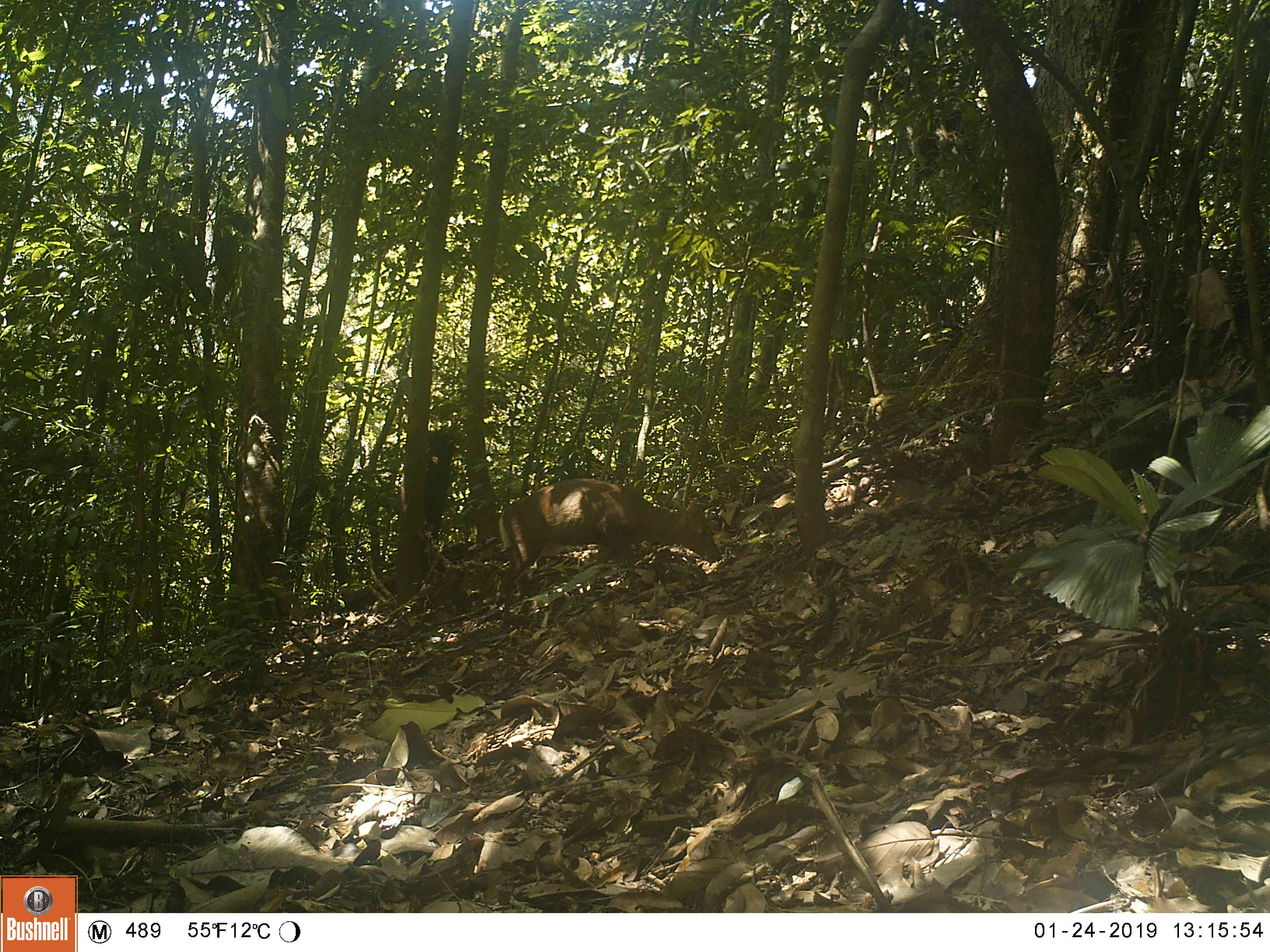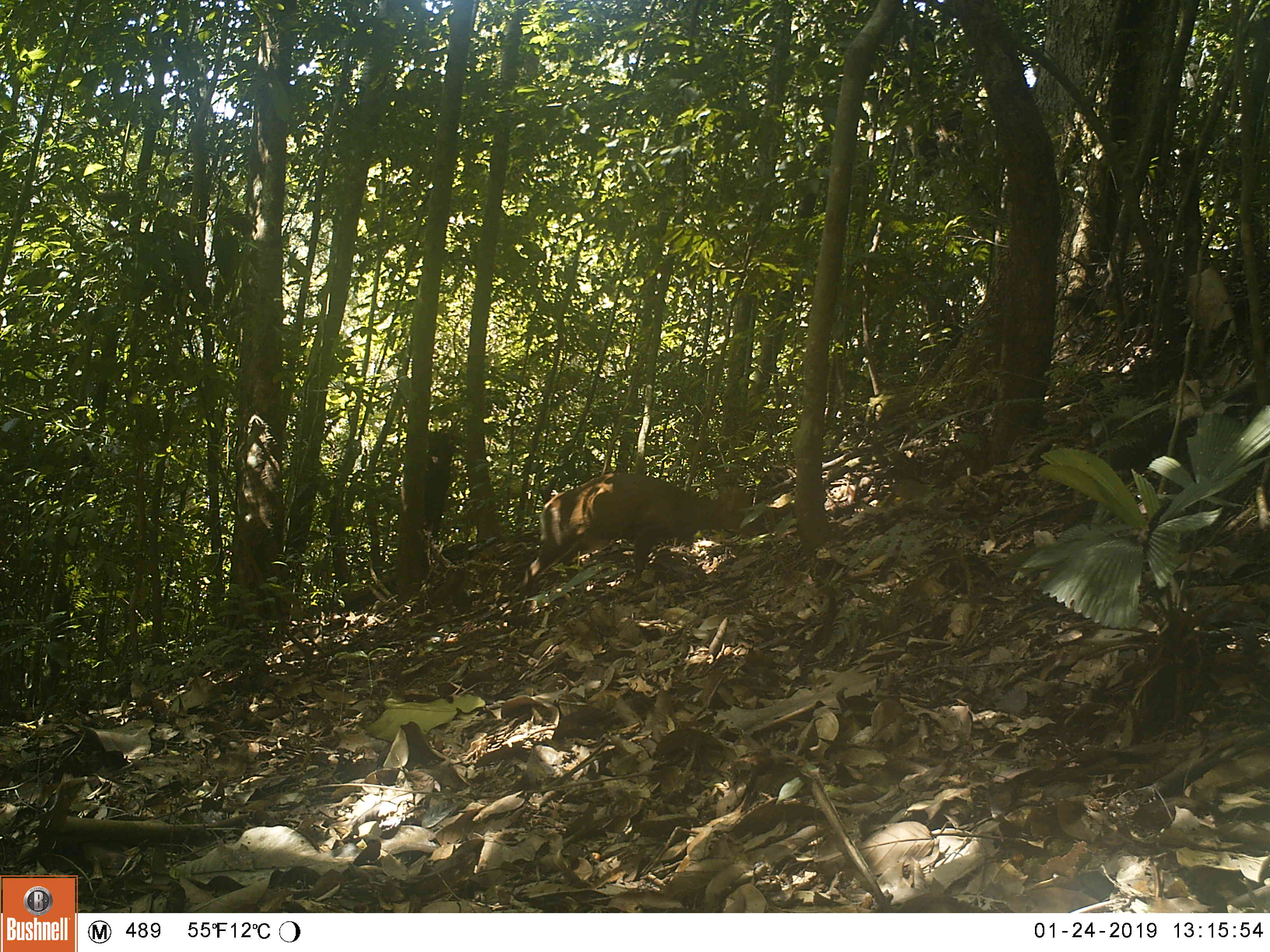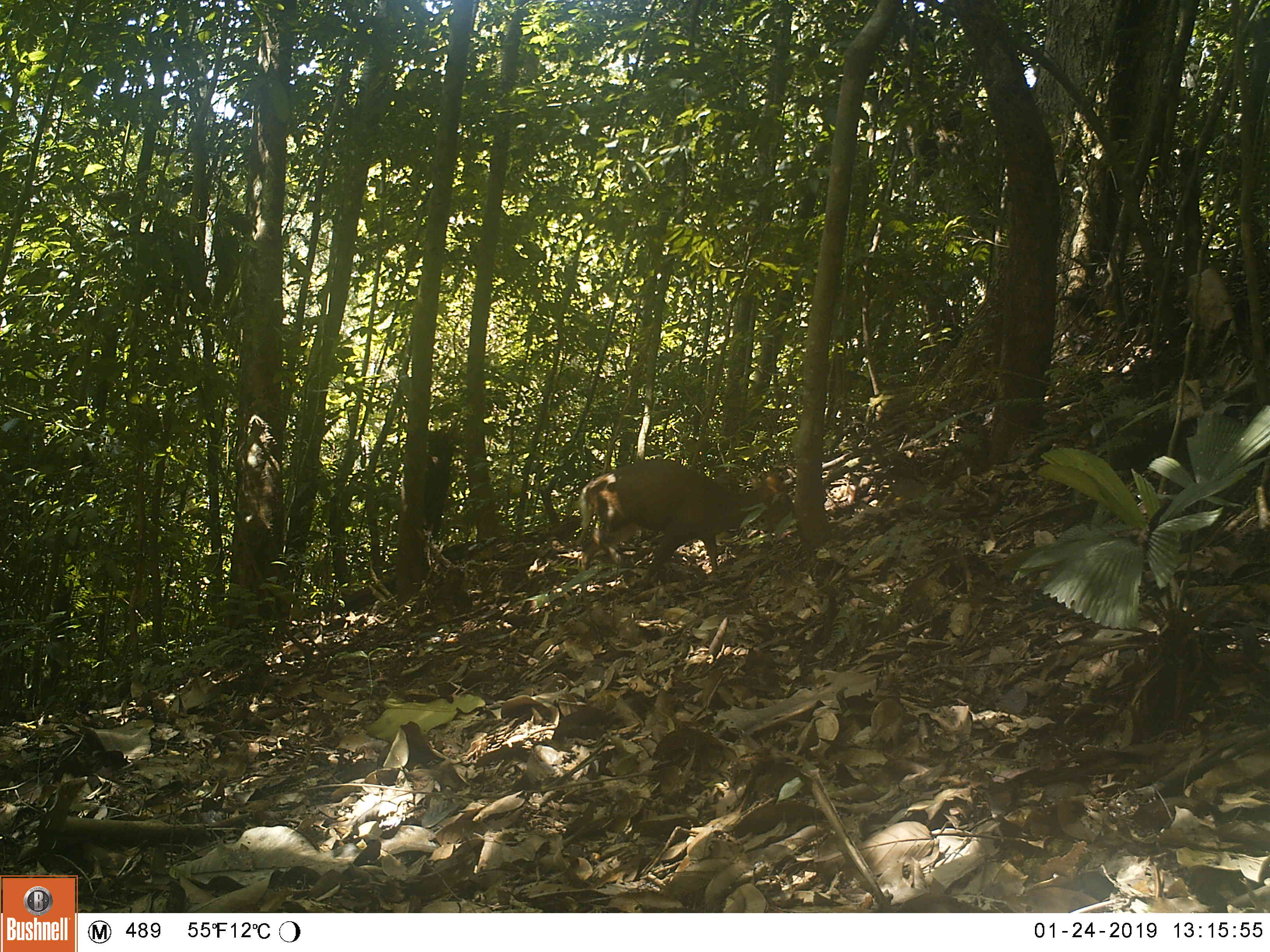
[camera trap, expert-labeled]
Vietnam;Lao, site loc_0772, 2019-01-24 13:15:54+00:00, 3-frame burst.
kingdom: Animalia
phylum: Chordata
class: Mammalia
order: Artiodactyla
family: Cervidae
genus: Muntiacus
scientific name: Muntiacus rooseveltorum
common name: roosevelt's muntjac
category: roosevelts muntjac group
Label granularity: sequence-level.